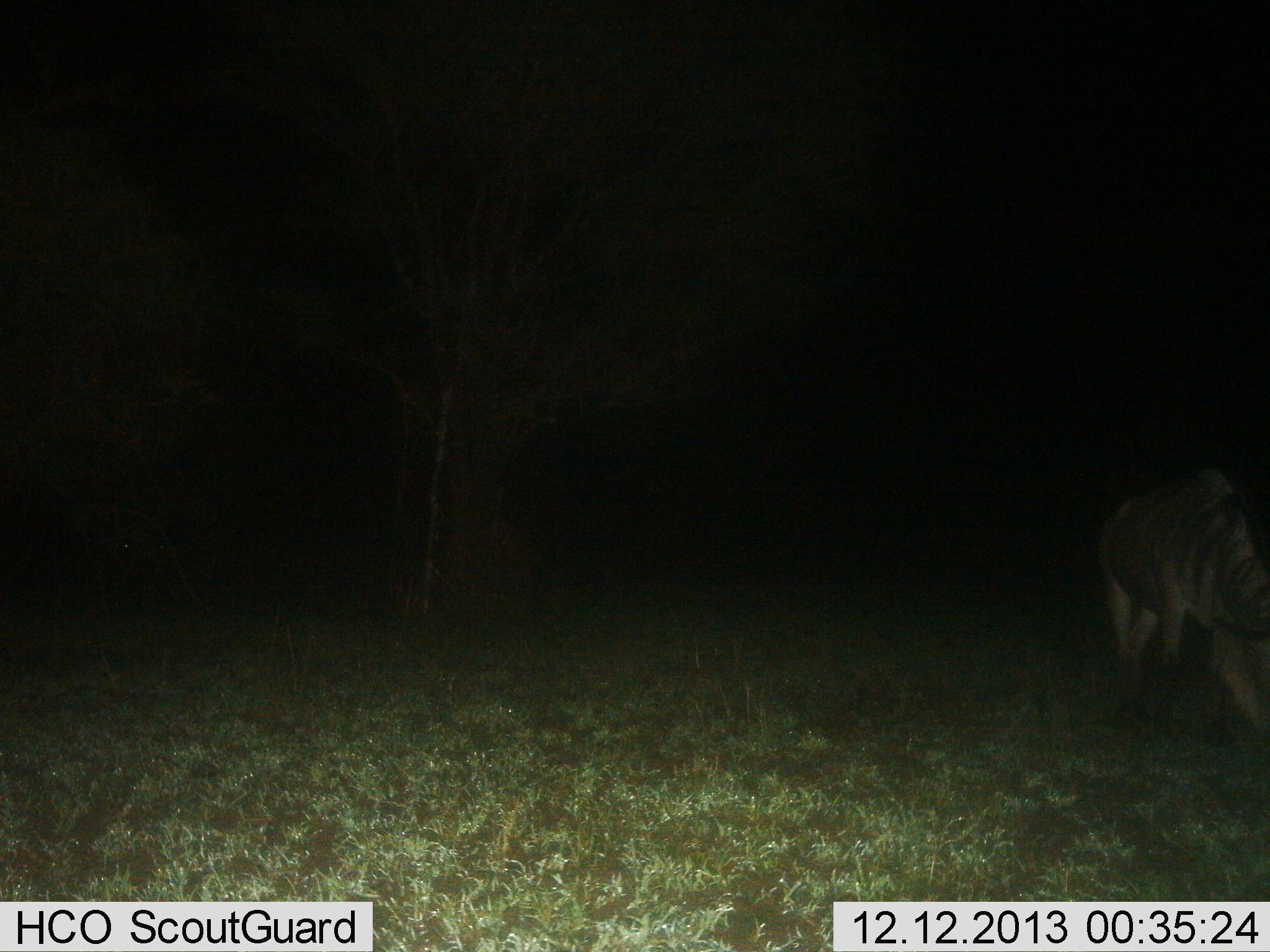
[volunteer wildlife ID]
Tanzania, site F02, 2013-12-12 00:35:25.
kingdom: Animalia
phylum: Chordata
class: Mammalia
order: Artiodactyla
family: Bovidae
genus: Connochaetes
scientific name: Connochaetes taurinus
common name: blue wildebeest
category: wildebeest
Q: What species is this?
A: Wildebeest (blue wildebeest) (Connochaetes taurinus).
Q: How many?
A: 1.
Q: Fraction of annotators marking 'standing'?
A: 10%.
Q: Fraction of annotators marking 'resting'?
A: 0%.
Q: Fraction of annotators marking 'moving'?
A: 40%.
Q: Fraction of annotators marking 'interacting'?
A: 0%.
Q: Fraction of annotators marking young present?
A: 0%.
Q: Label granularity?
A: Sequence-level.